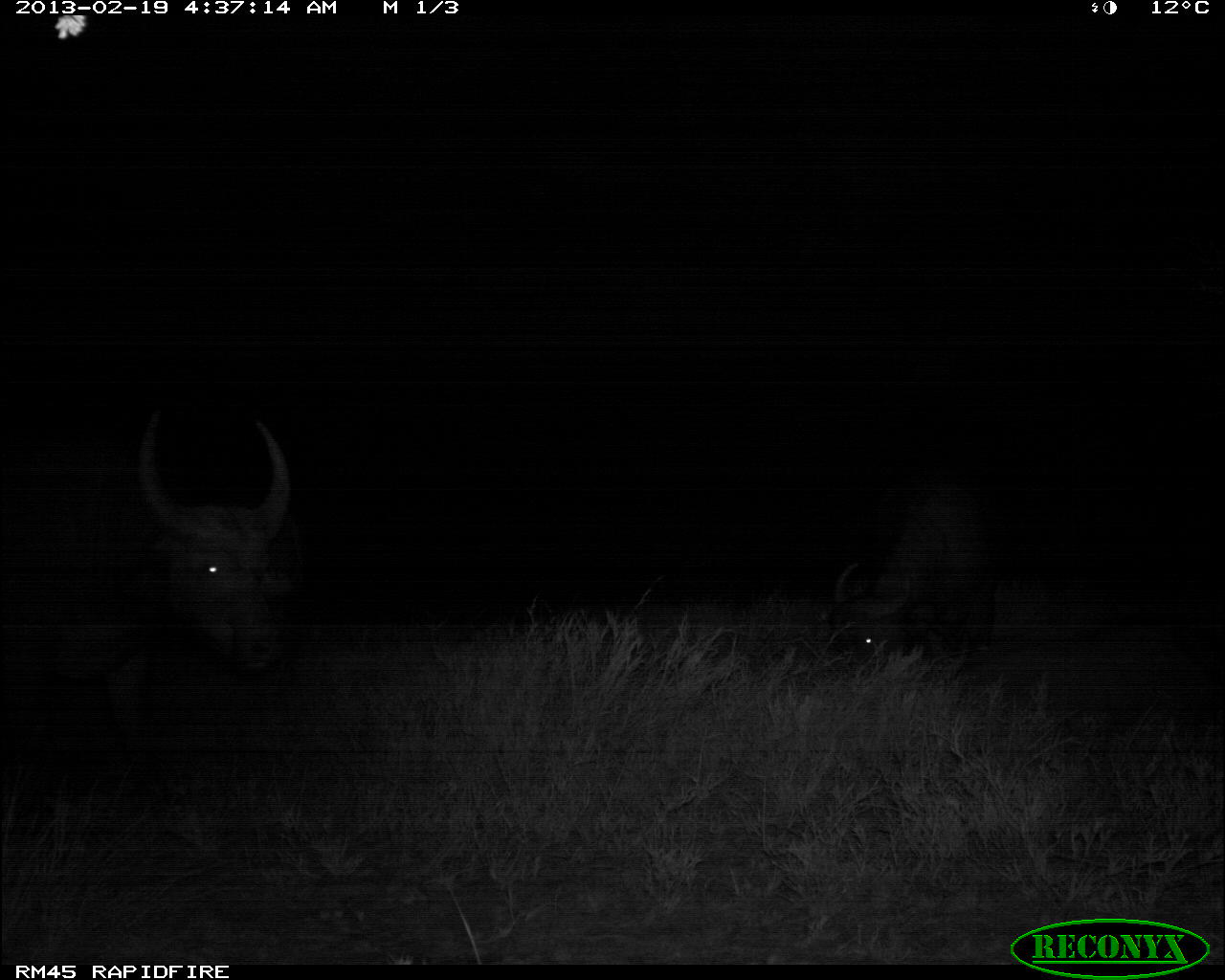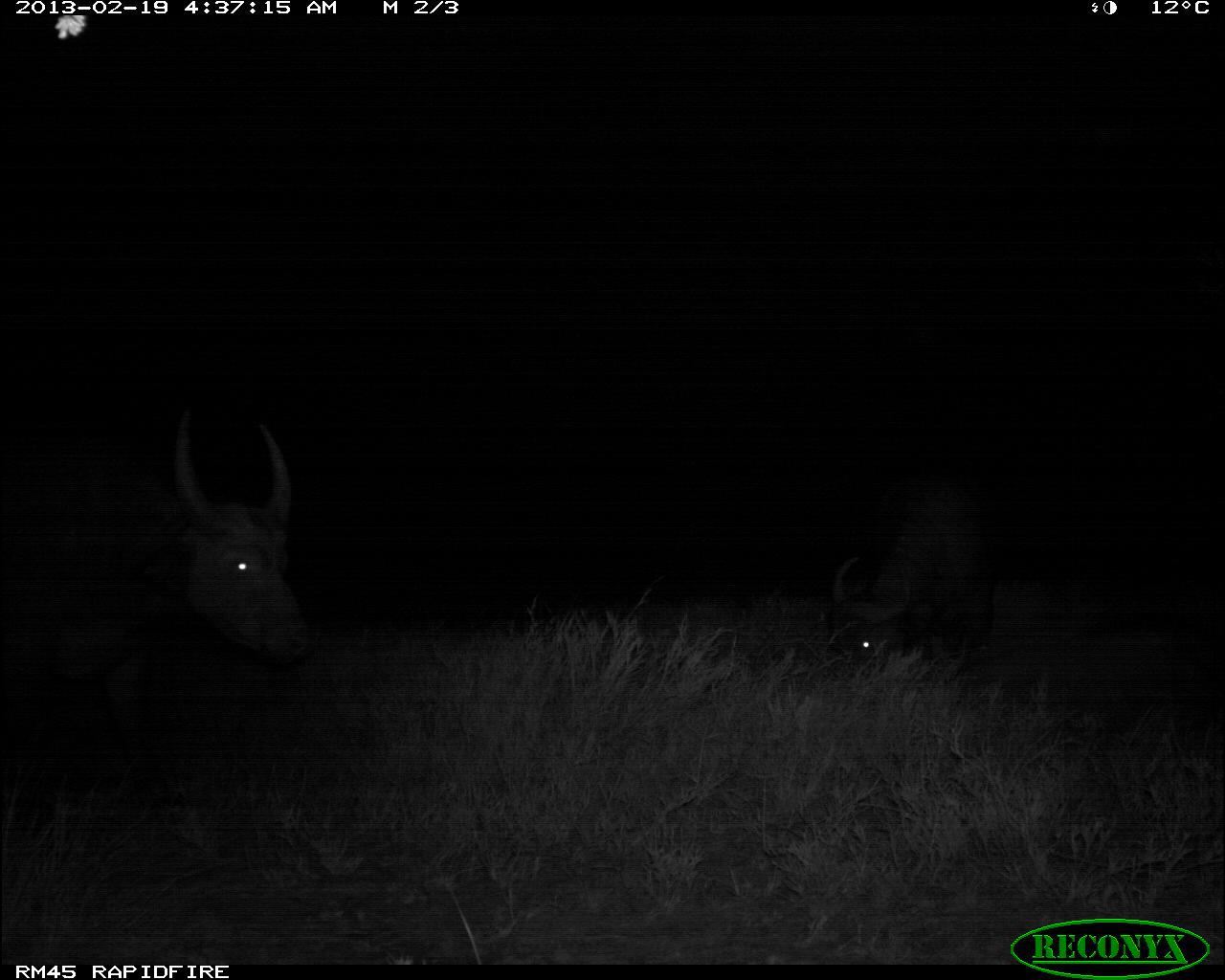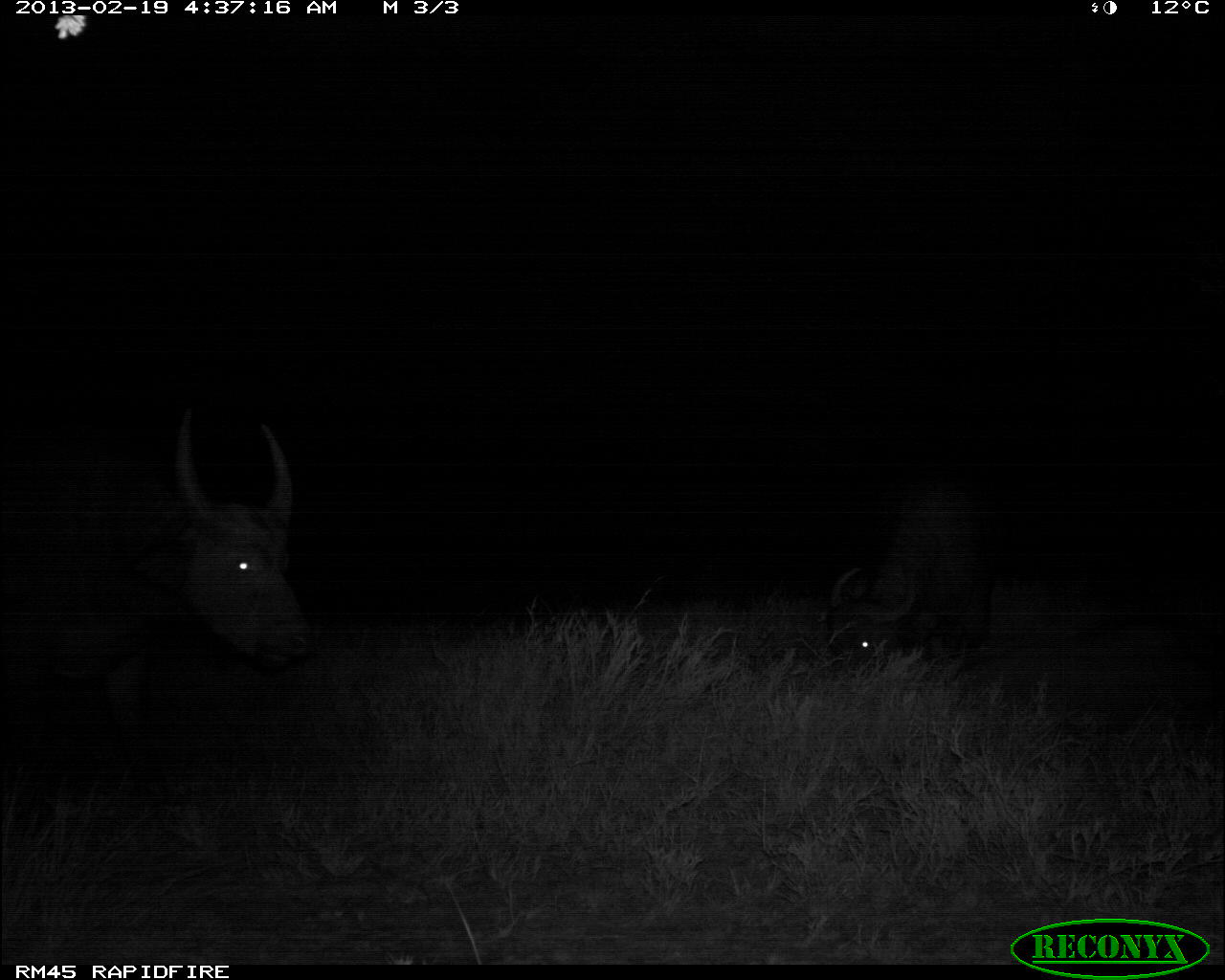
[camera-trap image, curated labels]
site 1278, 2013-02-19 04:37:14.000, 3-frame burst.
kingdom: Animalia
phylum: Chordata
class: Mammalia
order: Artiodactyla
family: Bovidae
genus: Syncerus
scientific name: Syncerus caffer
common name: african buffalo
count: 5